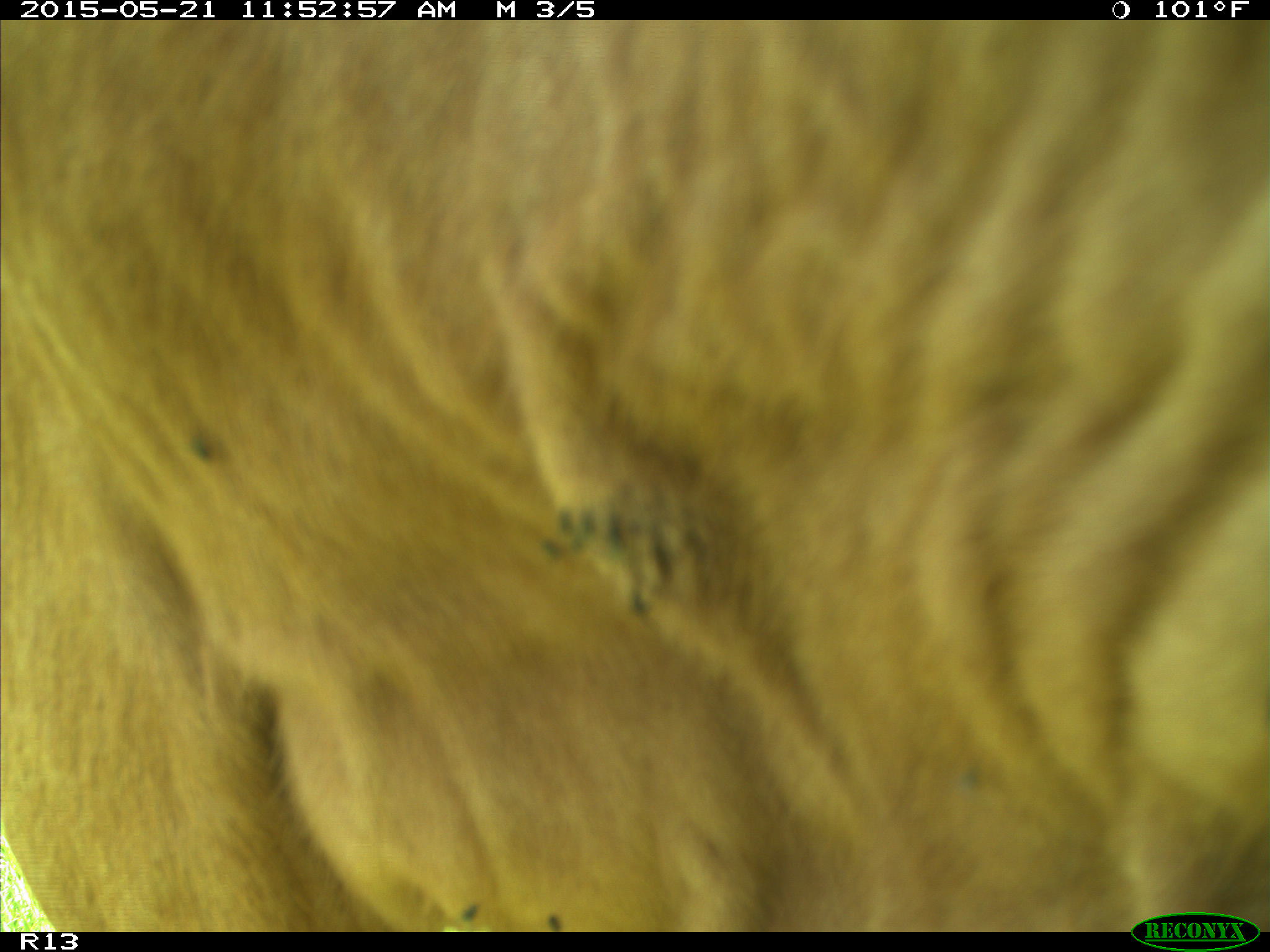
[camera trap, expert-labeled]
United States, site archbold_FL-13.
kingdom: Animalia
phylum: Chordata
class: Mammalia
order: Artiodactyla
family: Bovidae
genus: Bos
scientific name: Bos taurus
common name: domestic cow